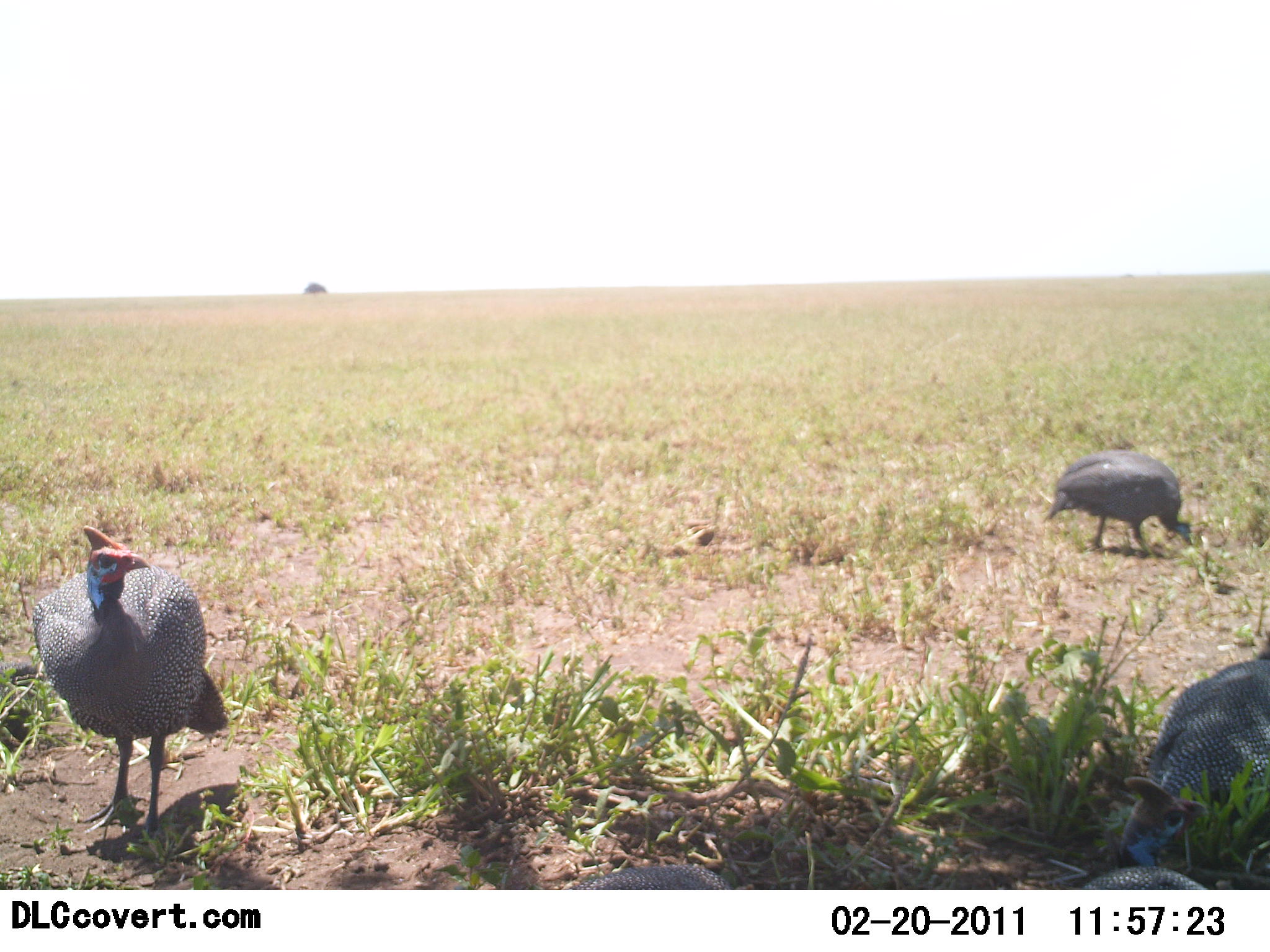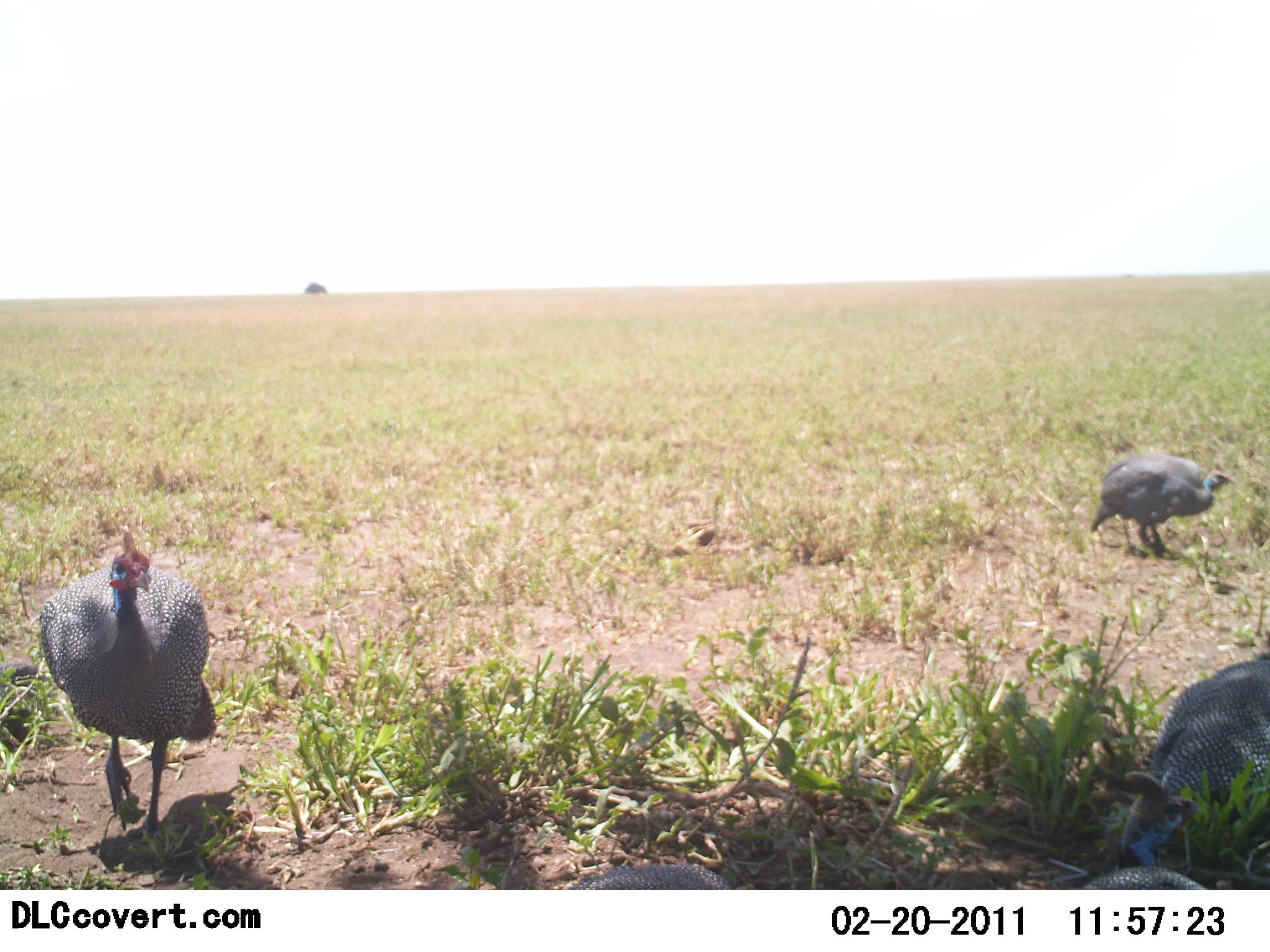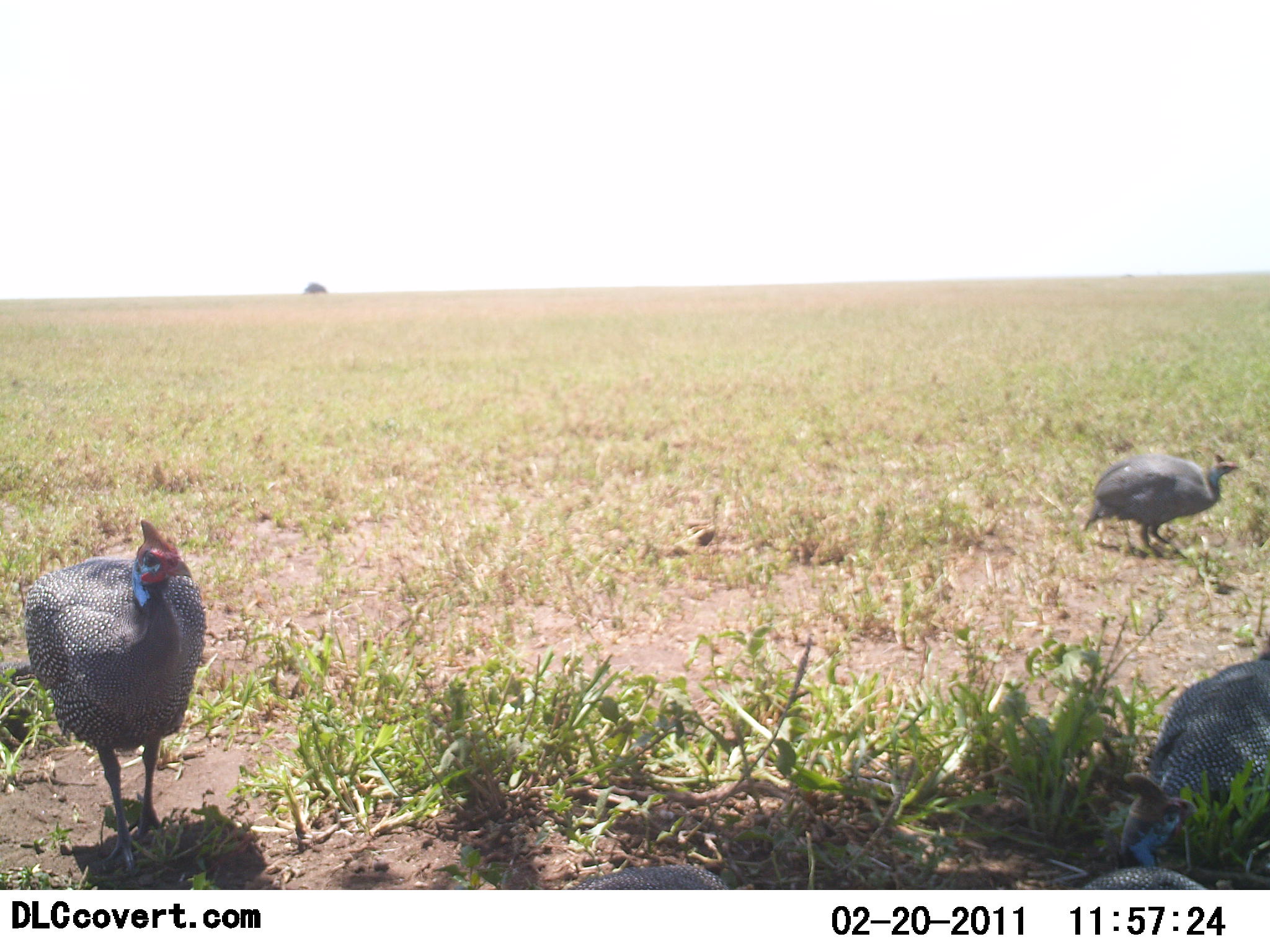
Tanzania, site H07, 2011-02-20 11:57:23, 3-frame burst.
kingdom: Animalia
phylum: Chordata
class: Aves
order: Galliformes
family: Numididae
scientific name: Numididae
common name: guinea fowl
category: guineafowl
Guineafowl (guinea fowl) (Numididae), count 5. Behavior (volunteer vote fractions): standing 53%, resting 40%, moving 33%, interacting 0%. Young present (vote fraction): 0%. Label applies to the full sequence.